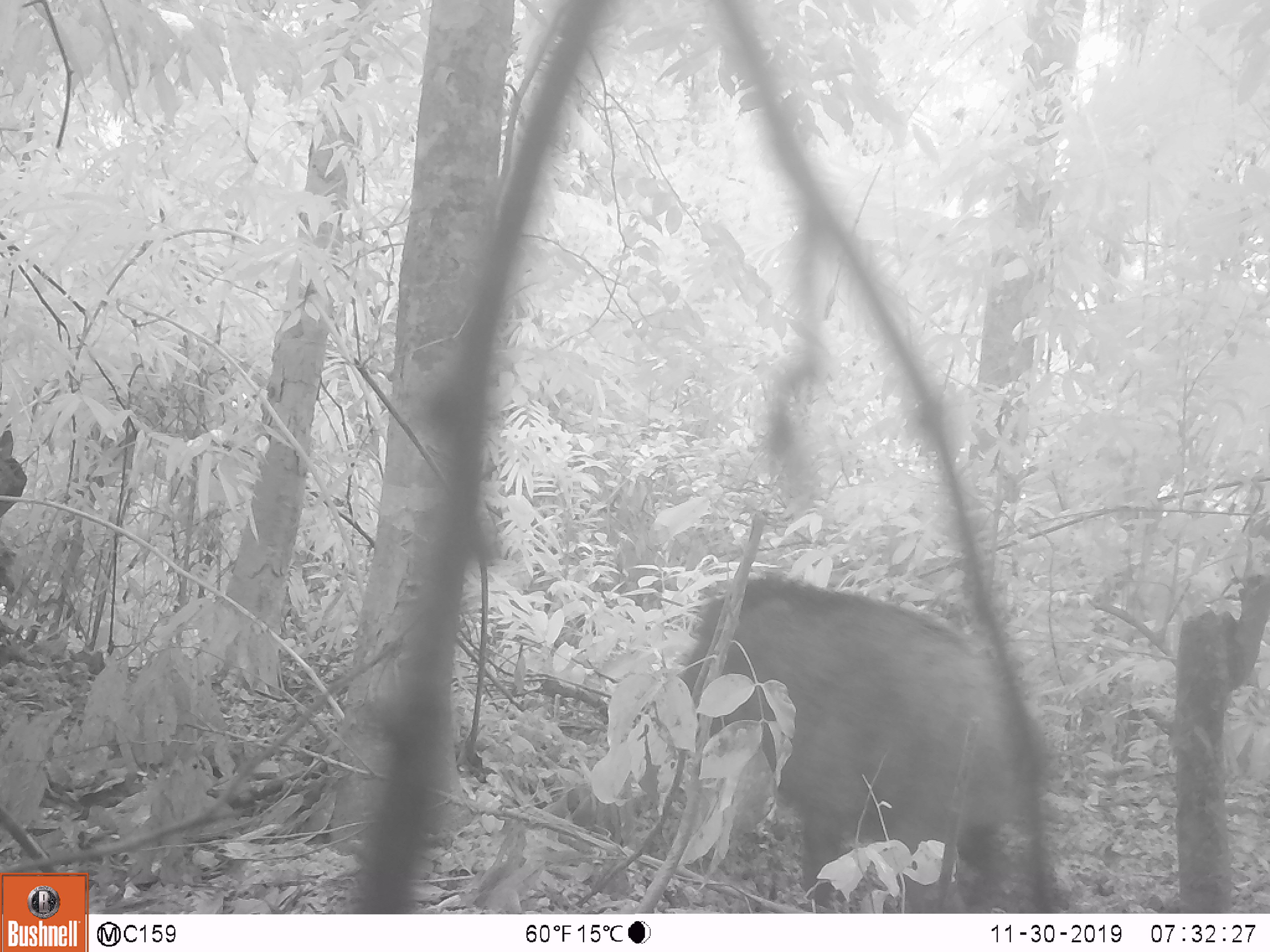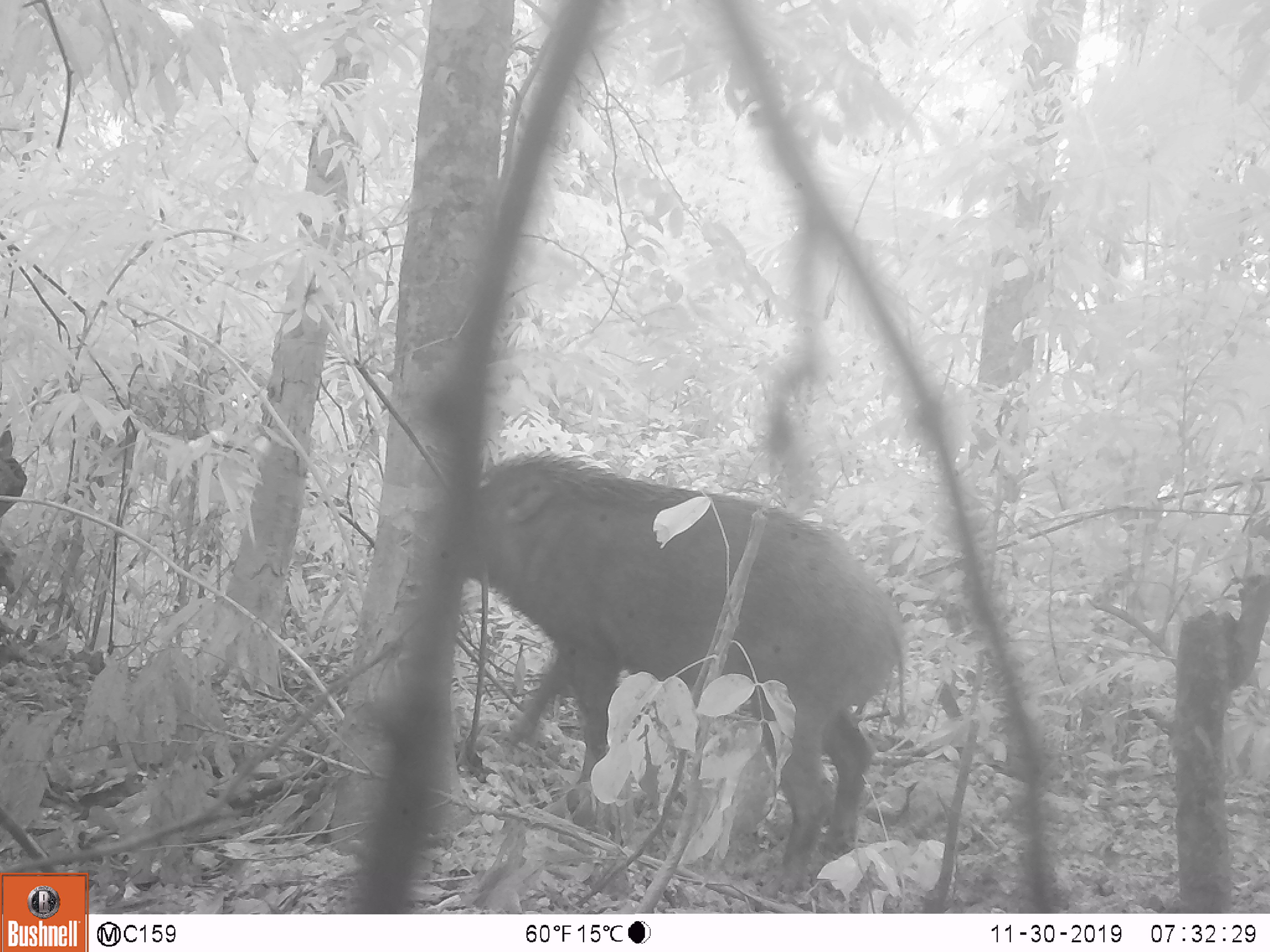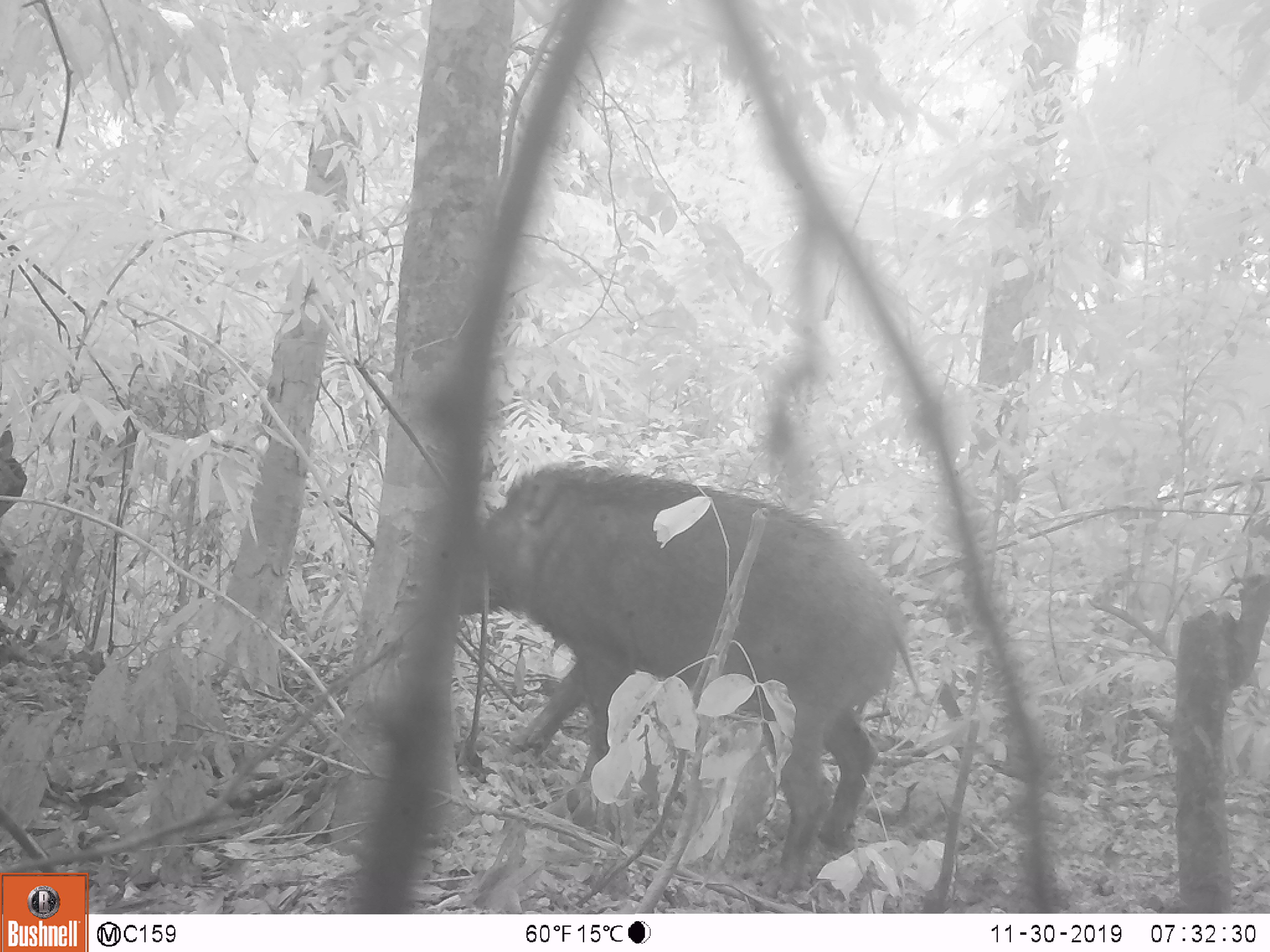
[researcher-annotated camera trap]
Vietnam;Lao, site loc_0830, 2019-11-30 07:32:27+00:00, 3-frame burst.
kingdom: Animalia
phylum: Chordata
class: Mammalia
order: Artiodactyla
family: Suidae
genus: Sus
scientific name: Sus scrofa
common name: eurasian wild pig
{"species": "eurasian wild pig (Sus scrofa)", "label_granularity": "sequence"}